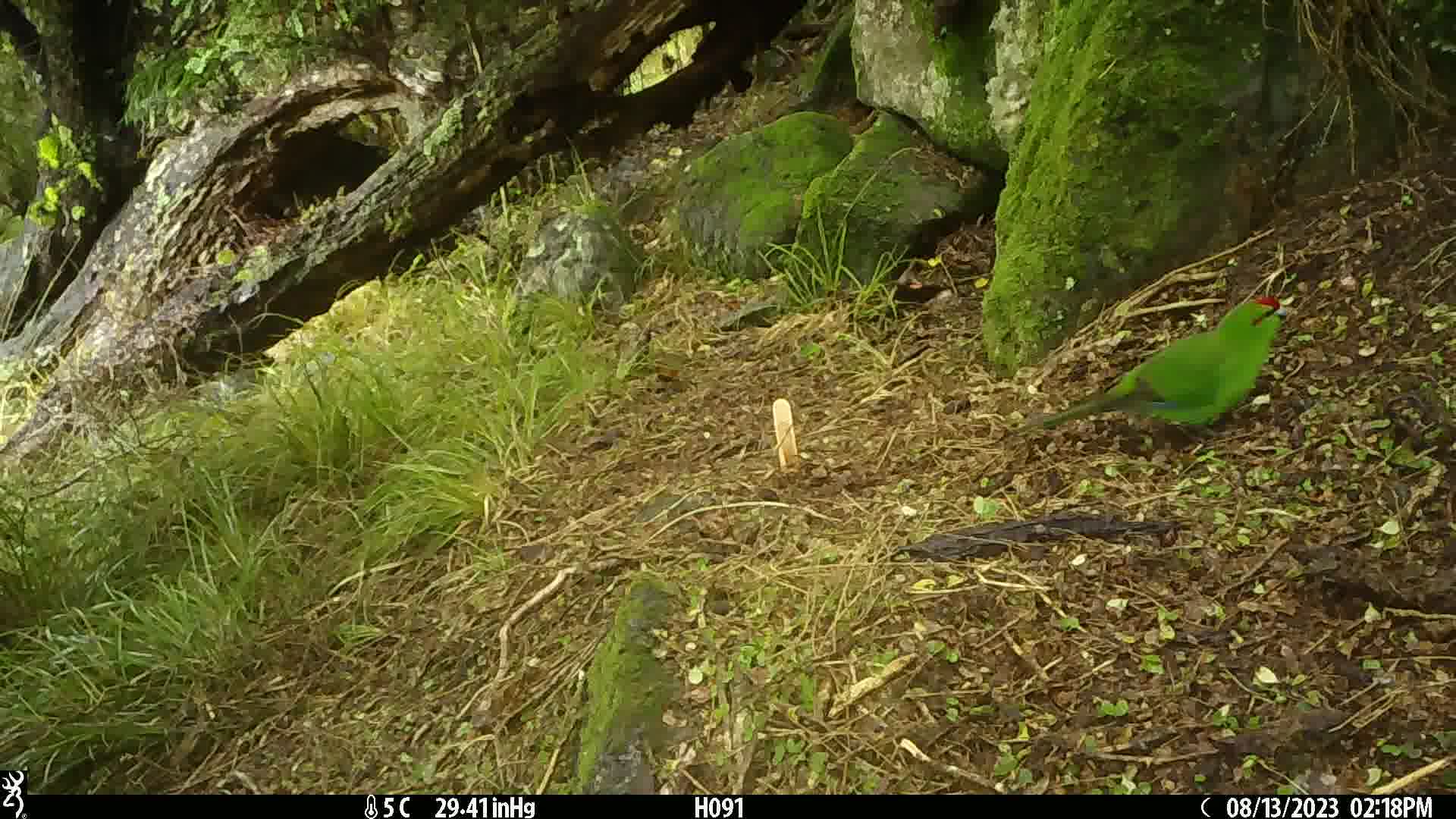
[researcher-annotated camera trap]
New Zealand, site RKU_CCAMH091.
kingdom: Animalia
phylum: Chordata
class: Aves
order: Psittaciformes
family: Psittaculidae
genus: Cyanoramphus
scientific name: Cyanoramphus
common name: parakeet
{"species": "parakeet (Cyanoramphus)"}